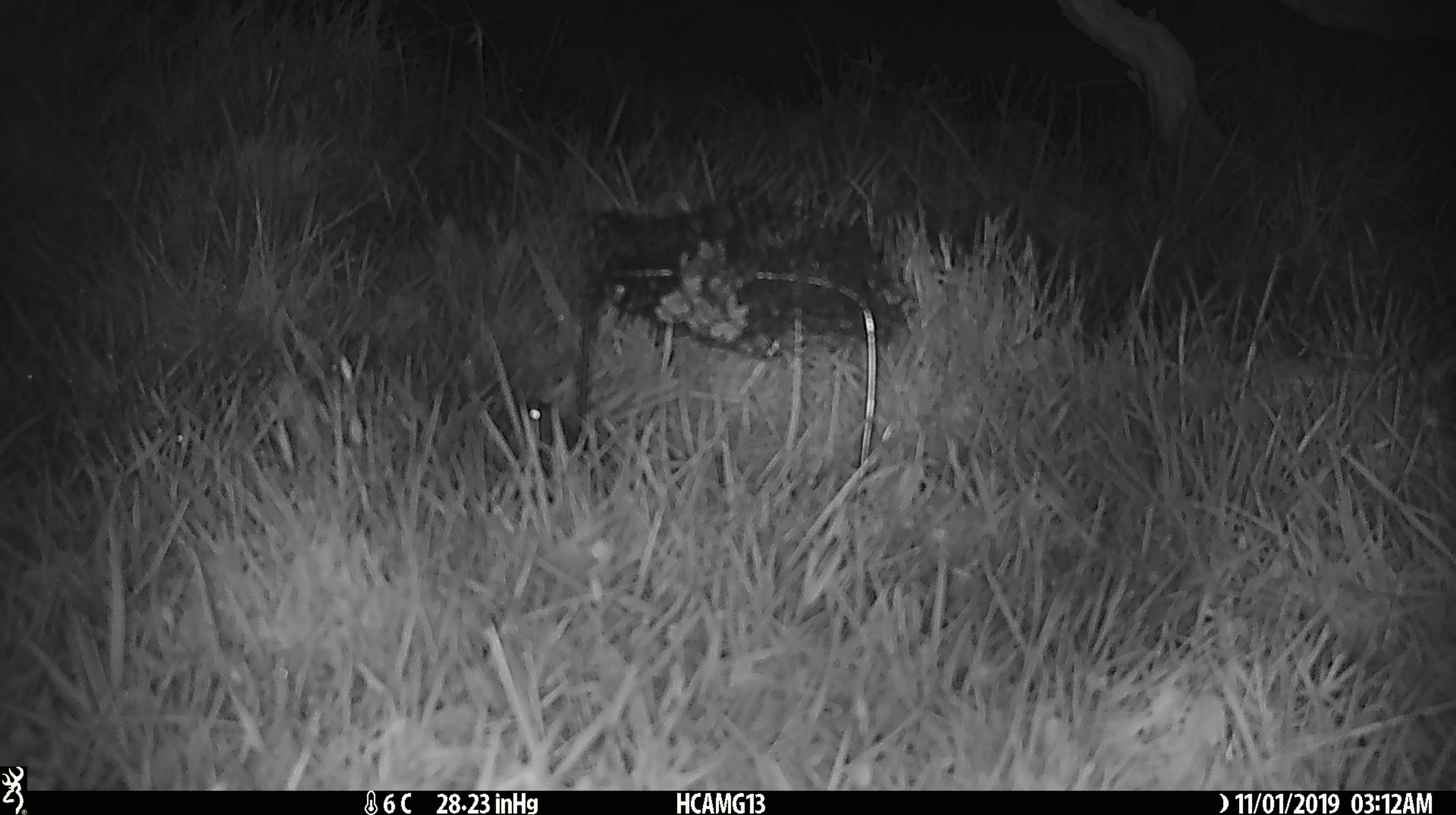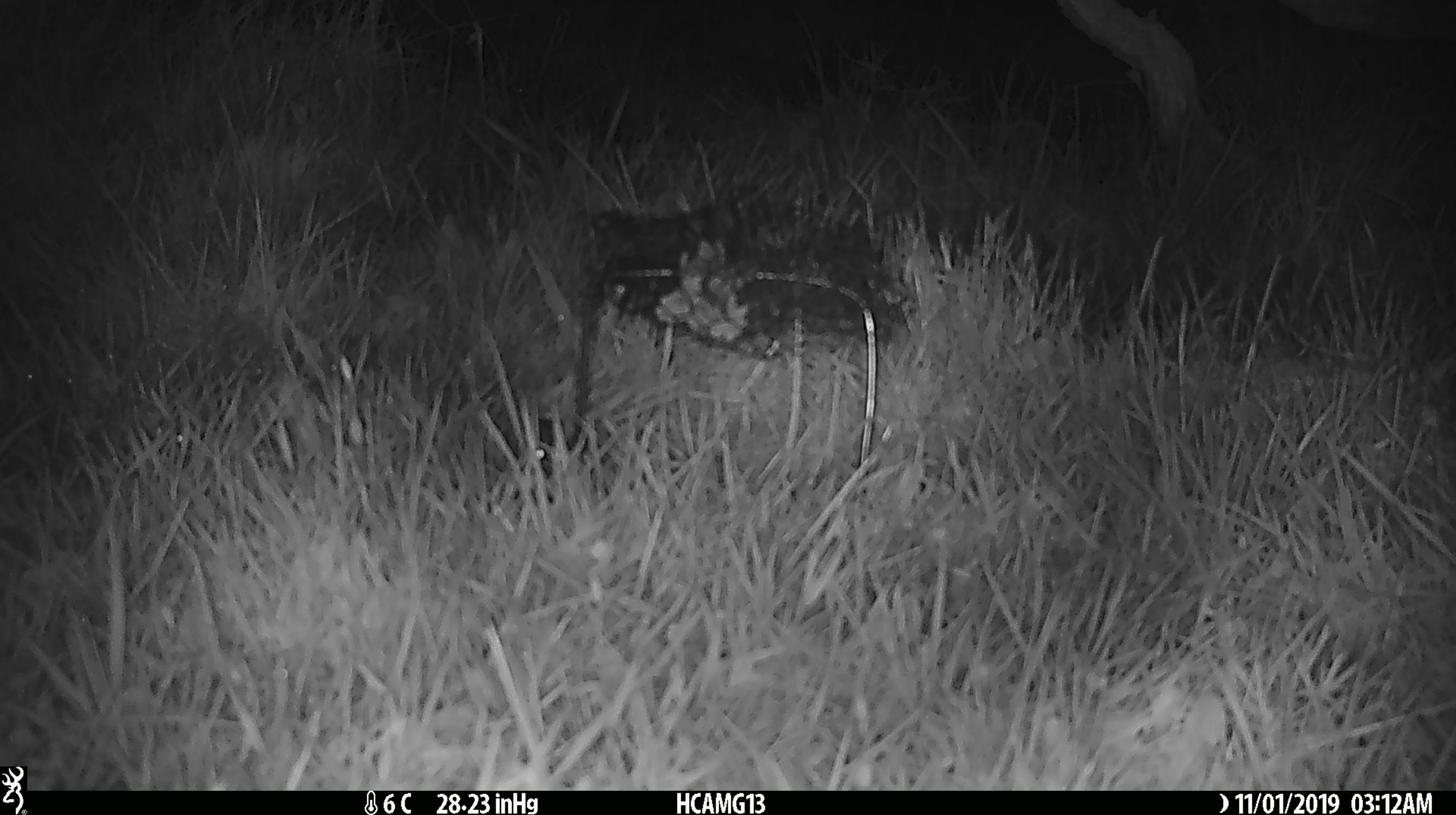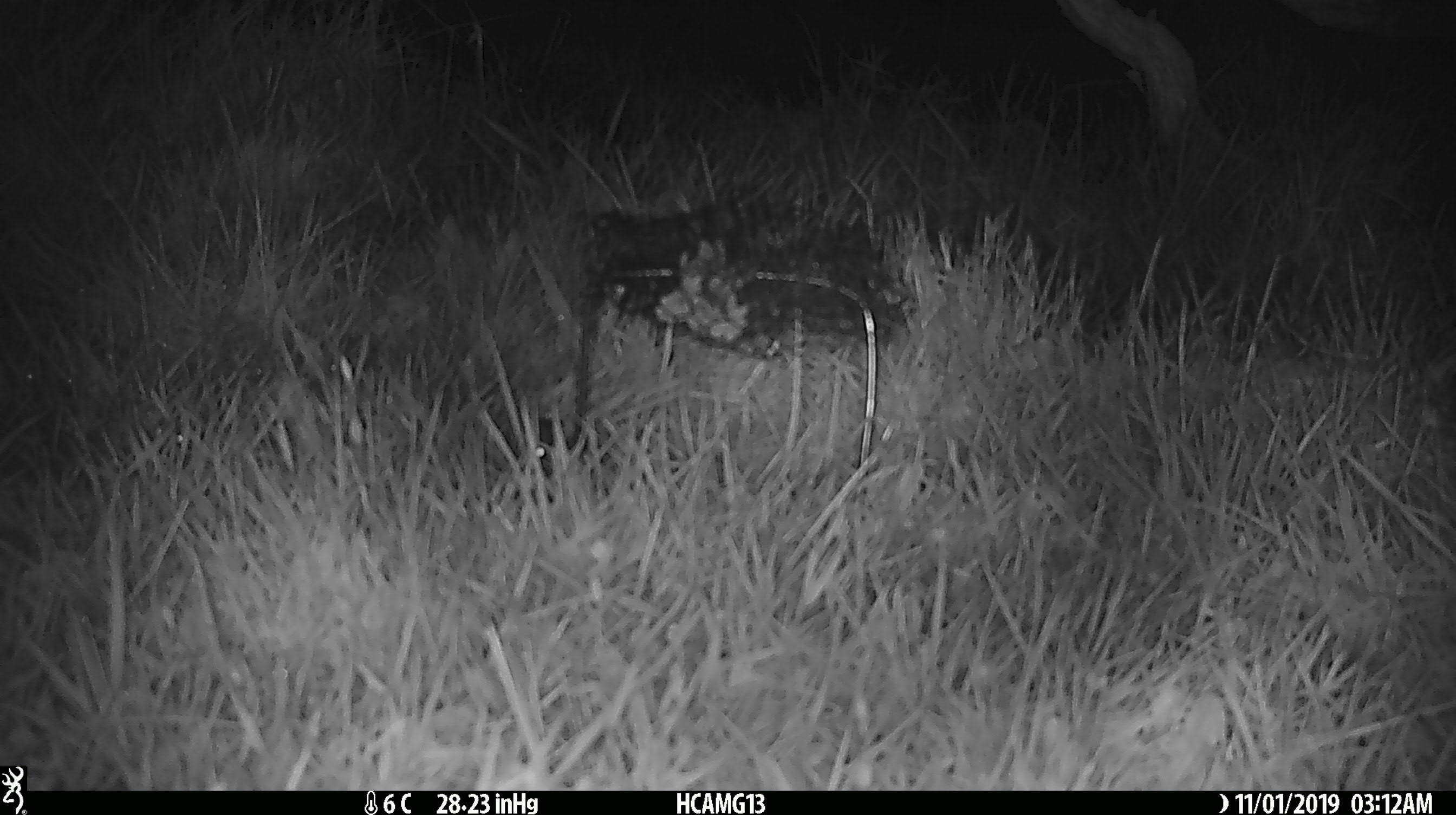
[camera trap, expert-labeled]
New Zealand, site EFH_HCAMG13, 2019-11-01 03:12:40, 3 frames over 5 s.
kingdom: Animalia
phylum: Chordata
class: Mammalia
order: Rodentia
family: Muridae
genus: Mus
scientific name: Mus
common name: mouse